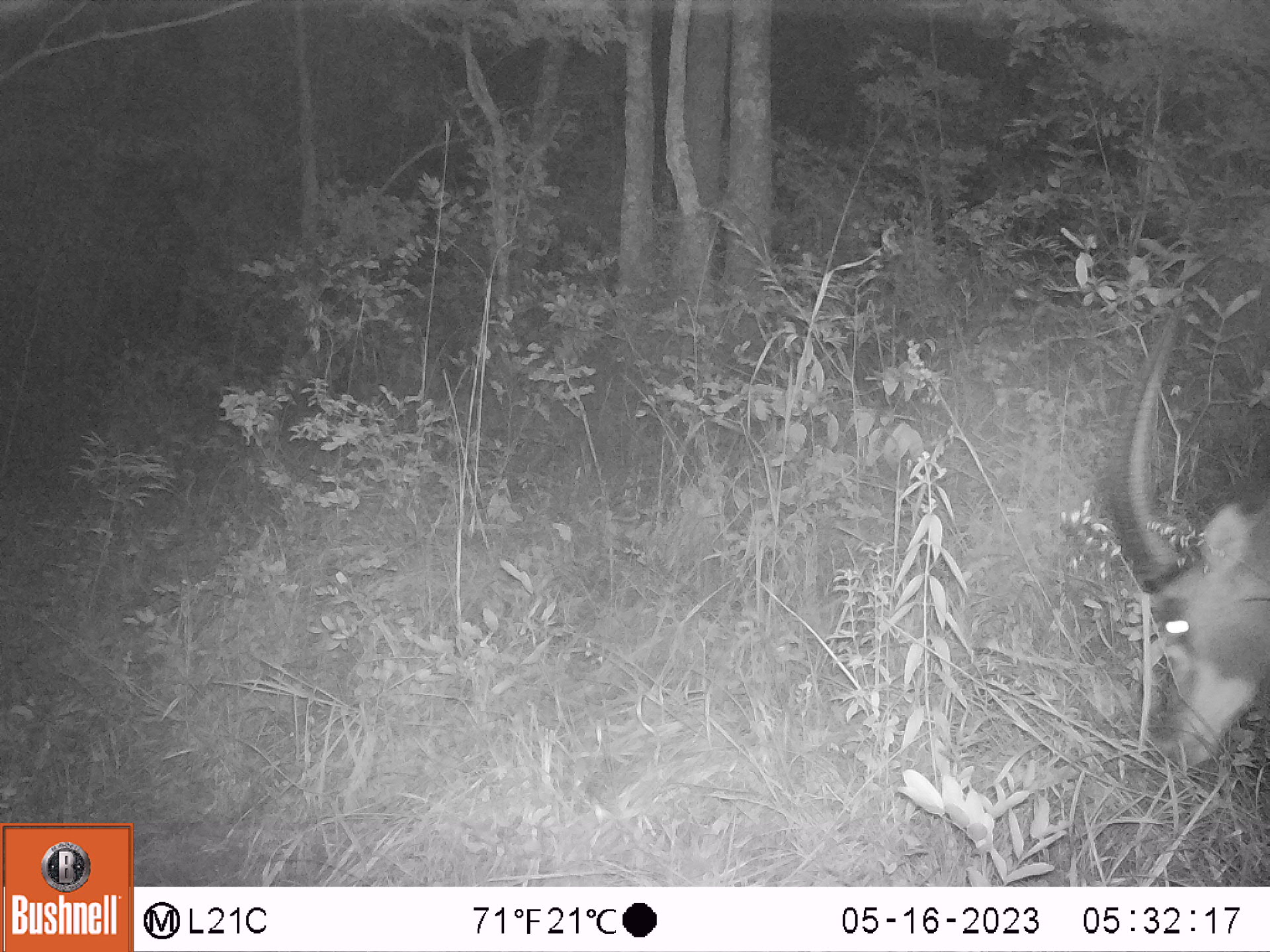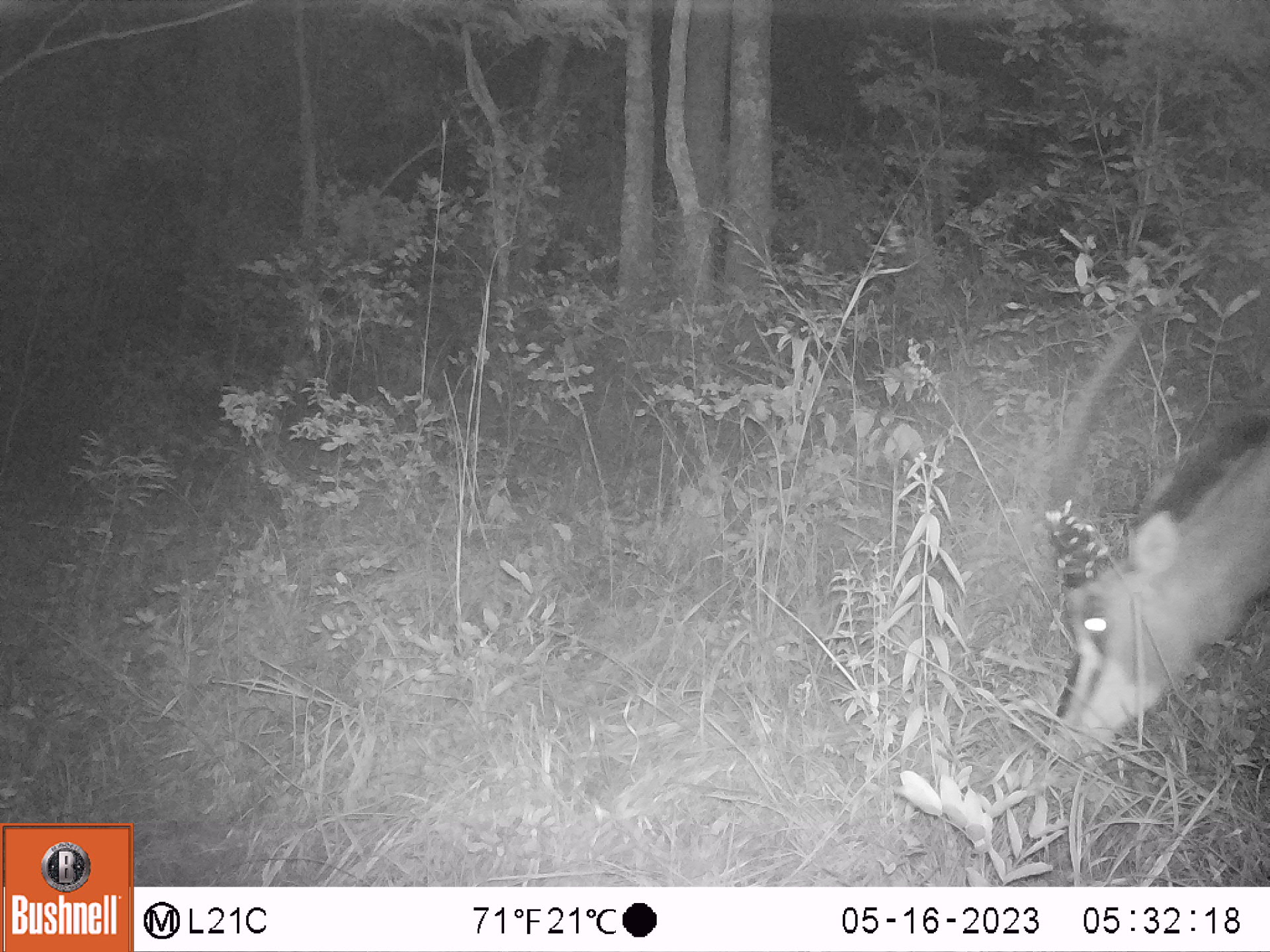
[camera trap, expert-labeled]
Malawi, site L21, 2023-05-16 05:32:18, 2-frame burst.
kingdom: Animalia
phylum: Chordata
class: Mammalia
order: Artiodactyla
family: Bovidae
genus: Hippotragus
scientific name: Hippotragus niger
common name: sable antelope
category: sable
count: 1